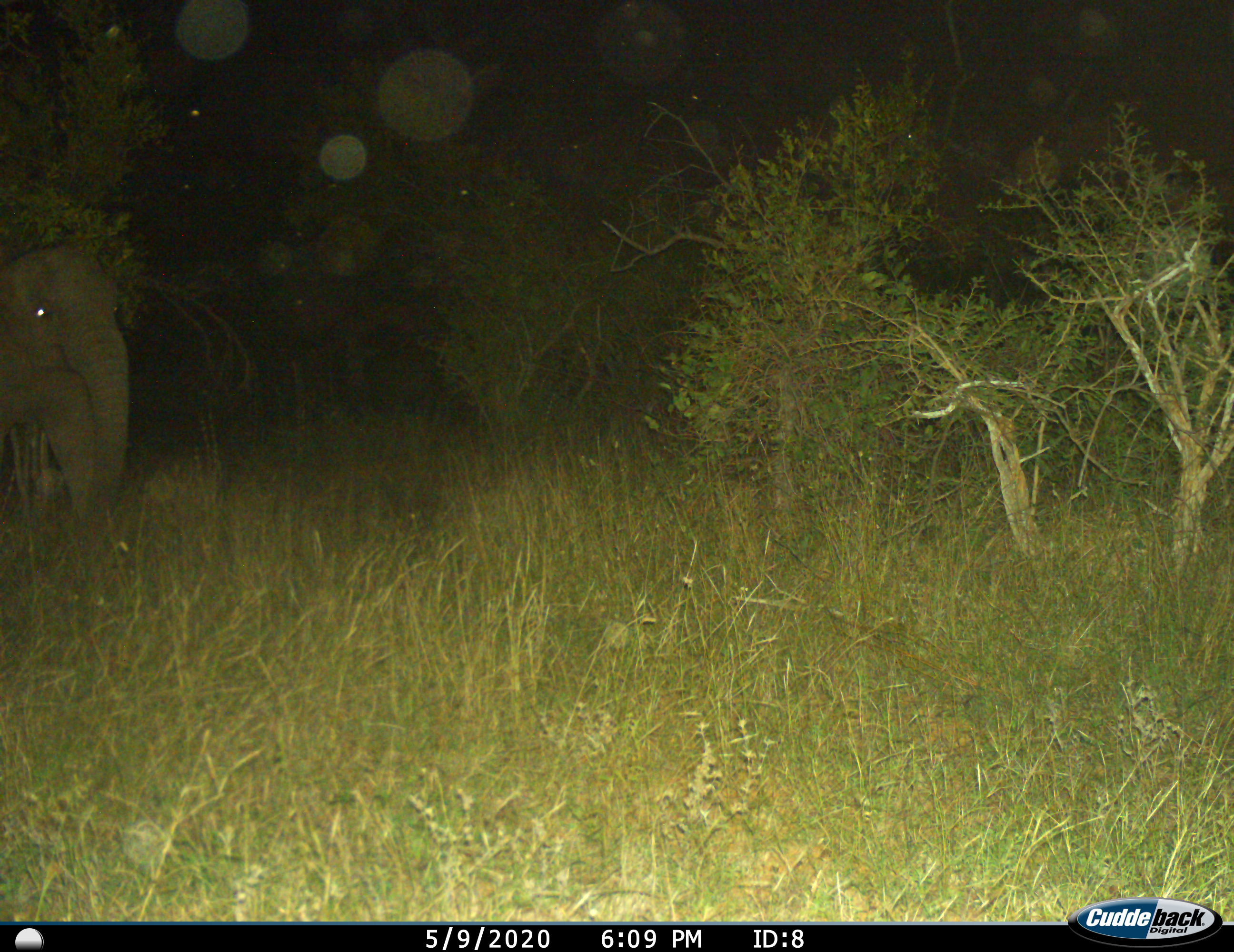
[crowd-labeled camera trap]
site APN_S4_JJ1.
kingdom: Animalia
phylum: Chordata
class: Mammalia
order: Proboscidea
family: Elephantidae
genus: Loxodonta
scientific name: Loxodonta africana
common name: african bush elephant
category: elephant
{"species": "elephant (african bush elephant) (Loxodonta africana)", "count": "1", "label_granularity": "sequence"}